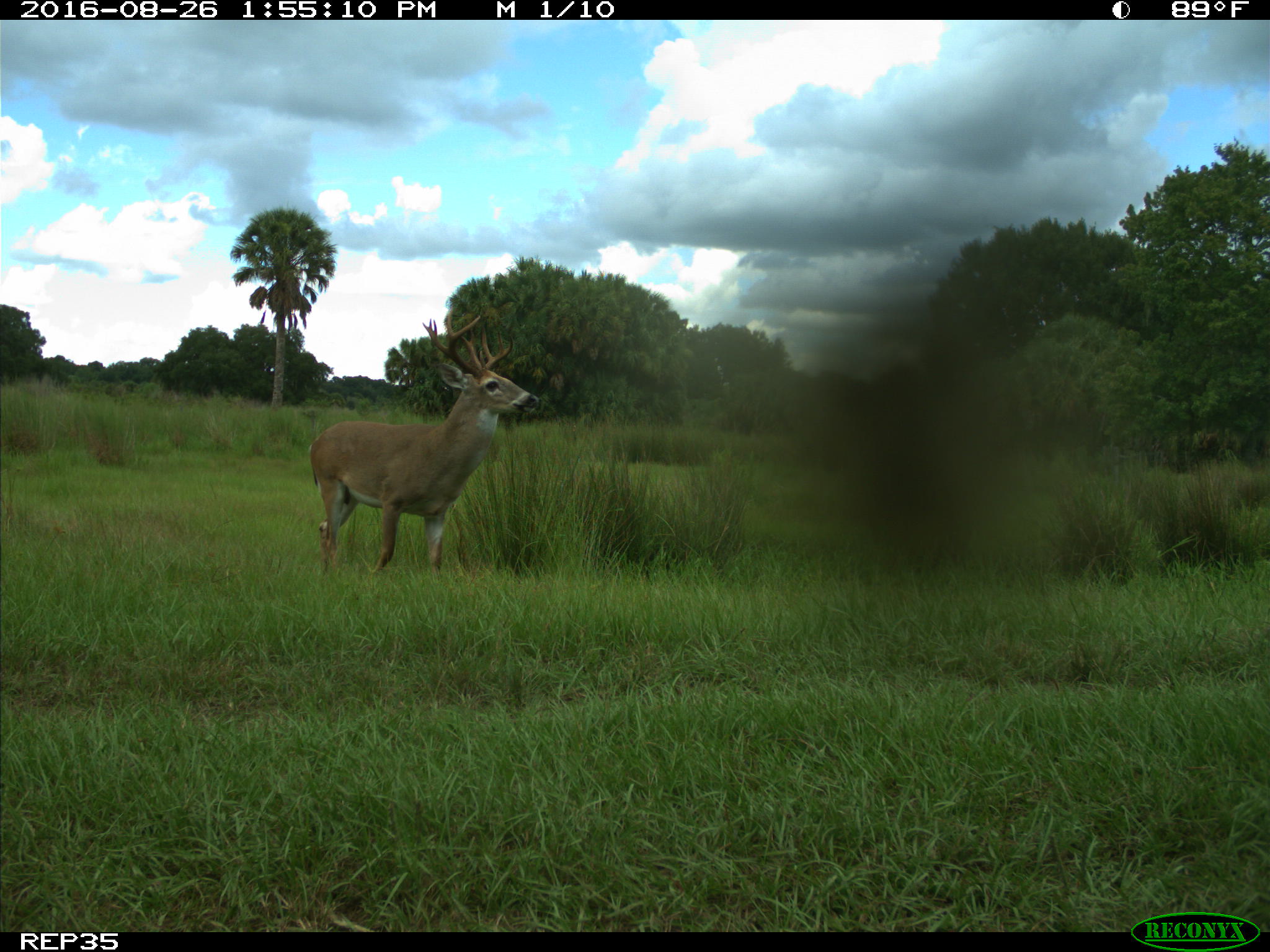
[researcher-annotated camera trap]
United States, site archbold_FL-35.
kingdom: Animalia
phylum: Chordata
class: Mammalia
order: Artiodactyla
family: Cervidae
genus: Odocoileus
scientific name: Odocoileus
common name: deer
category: unidentified deer